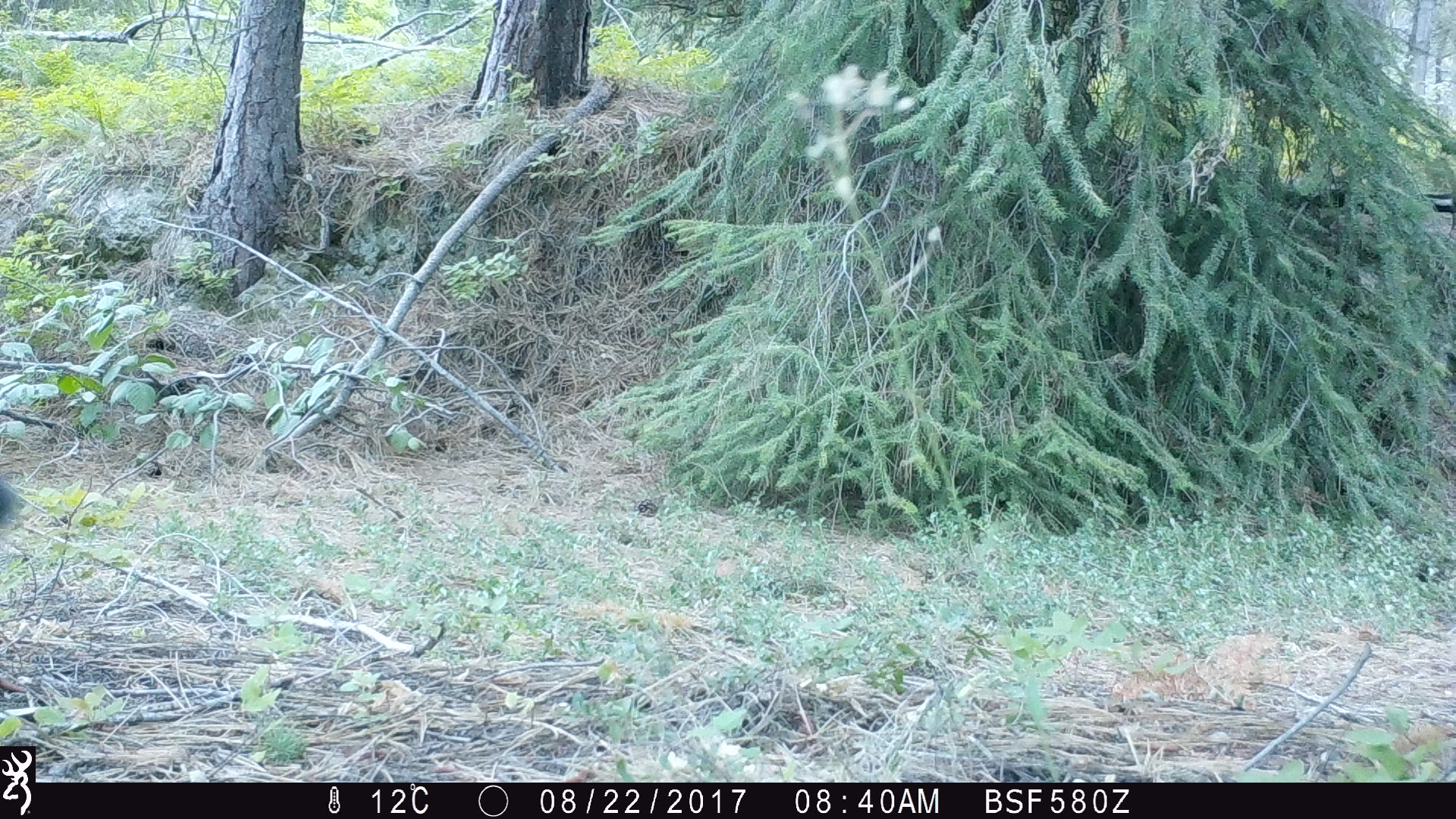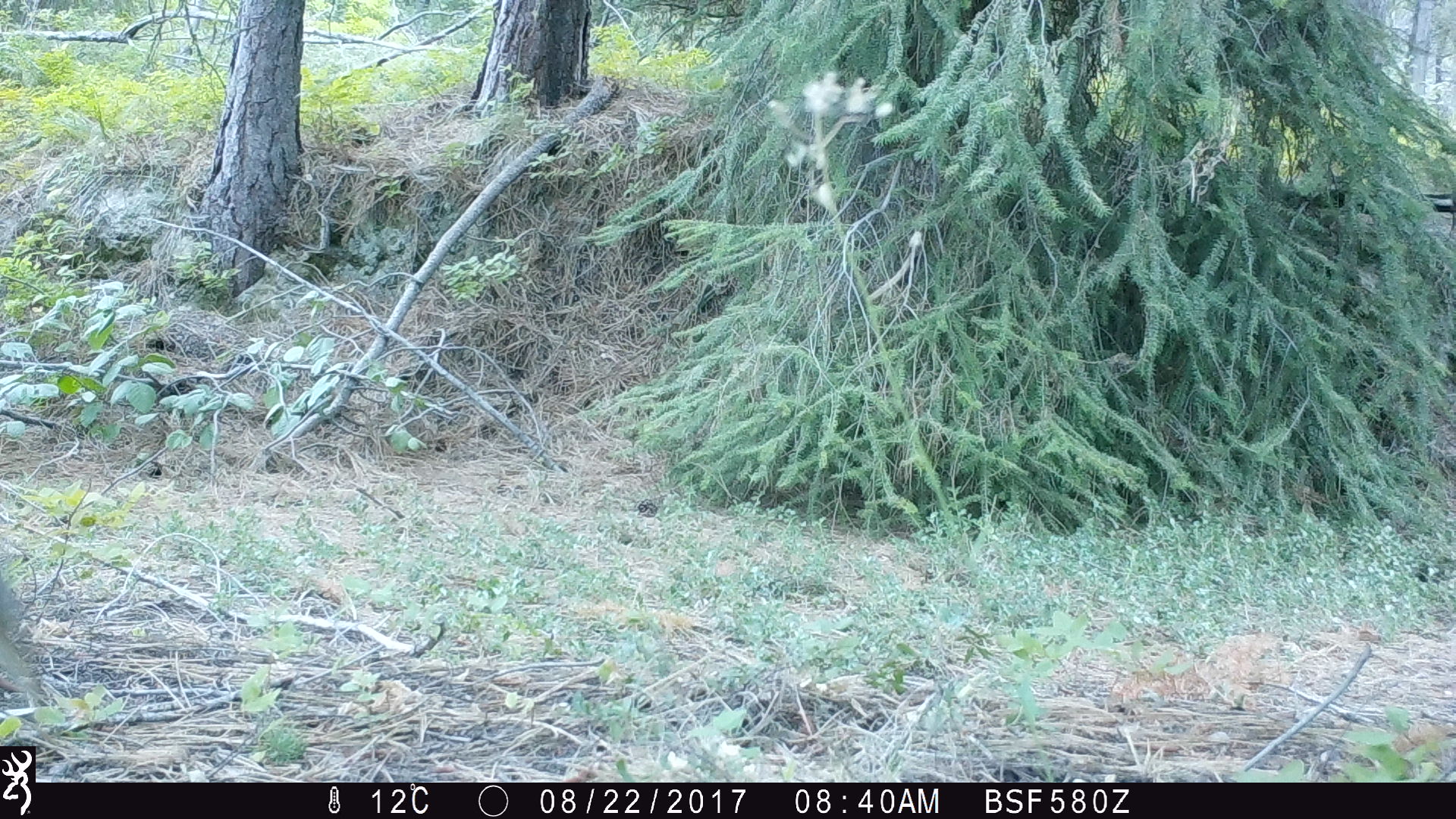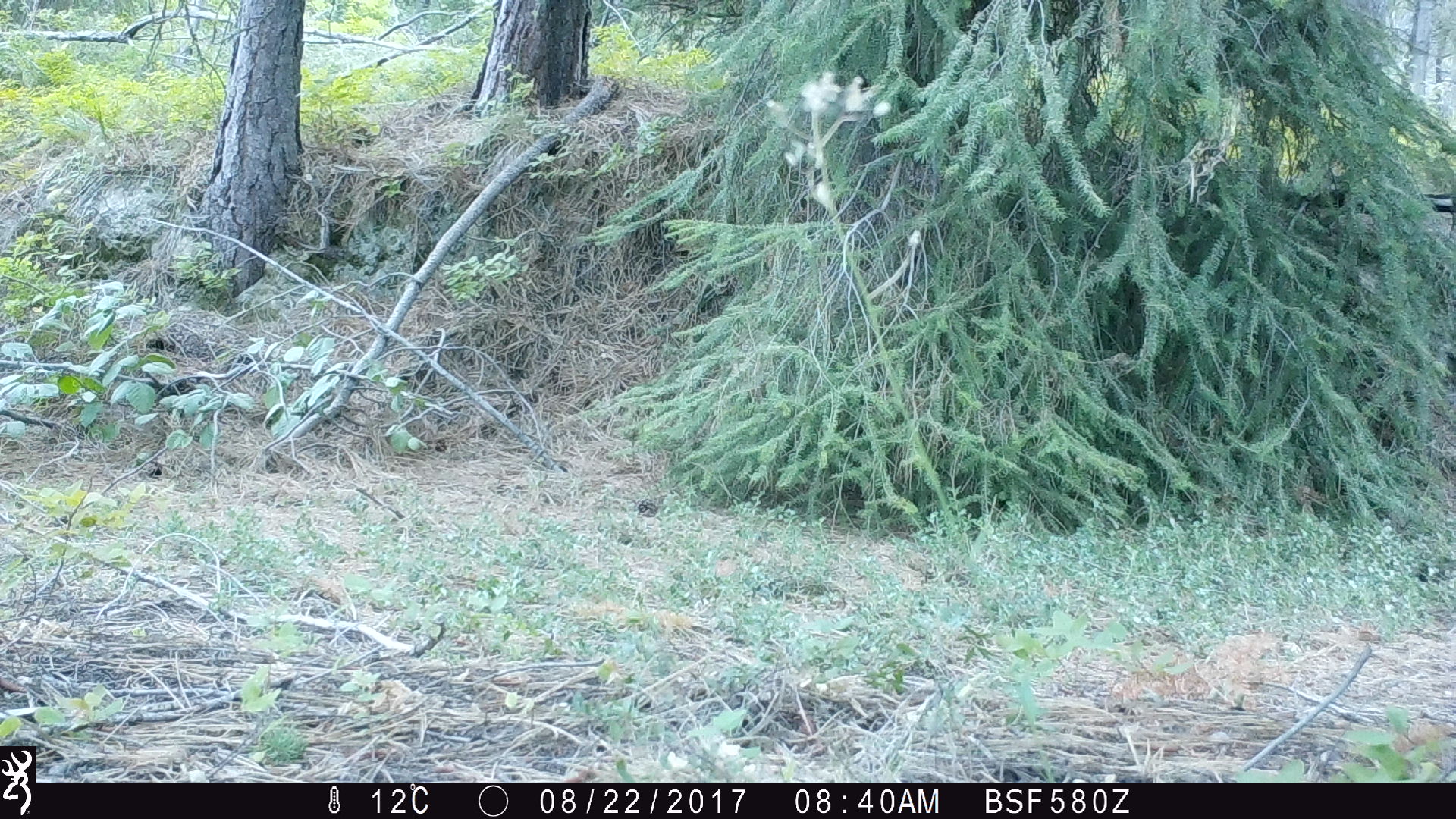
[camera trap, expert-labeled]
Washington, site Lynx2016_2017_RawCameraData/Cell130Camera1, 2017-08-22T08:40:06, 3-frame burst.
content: unidentified animal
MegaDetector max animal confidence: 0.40